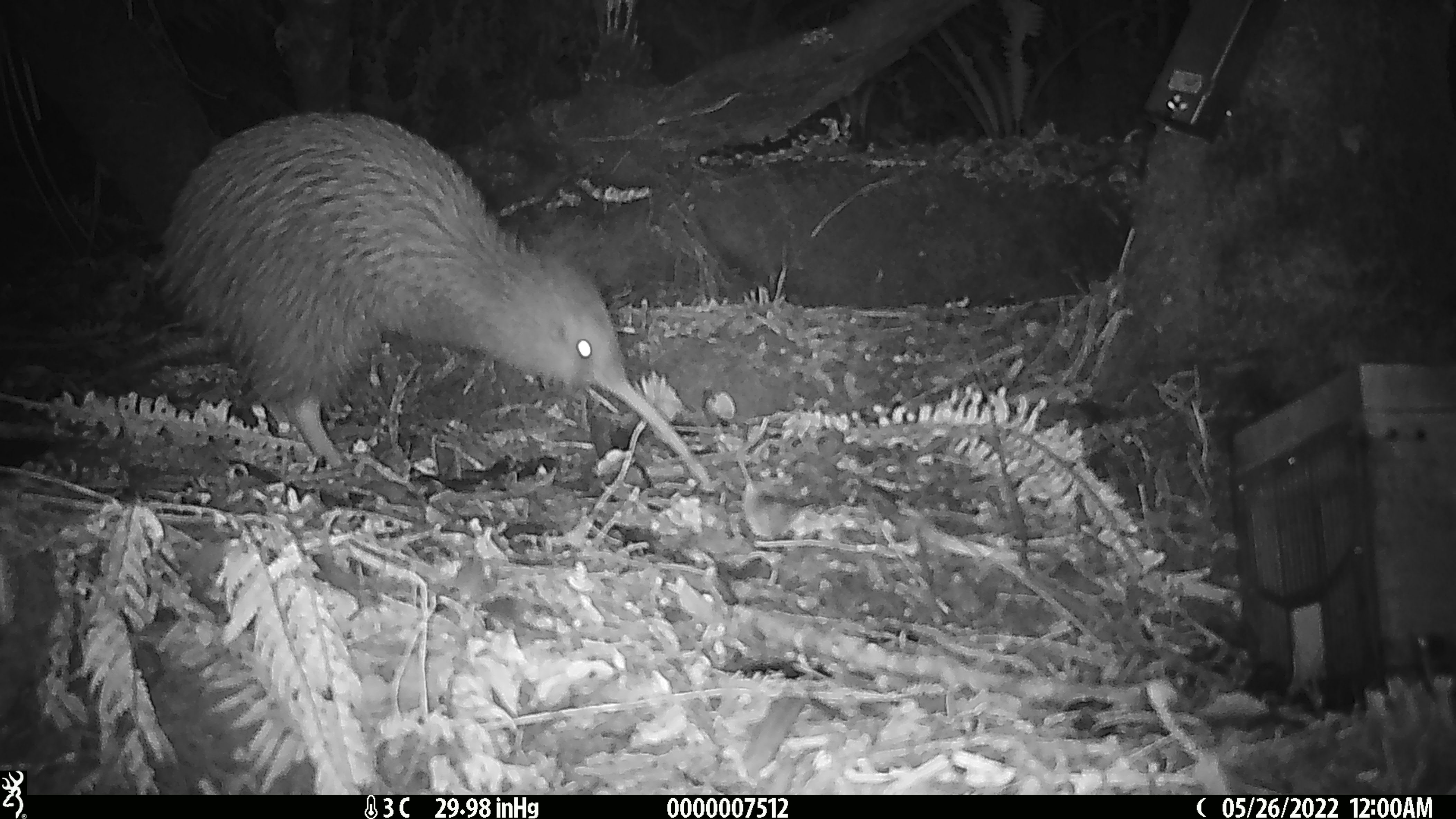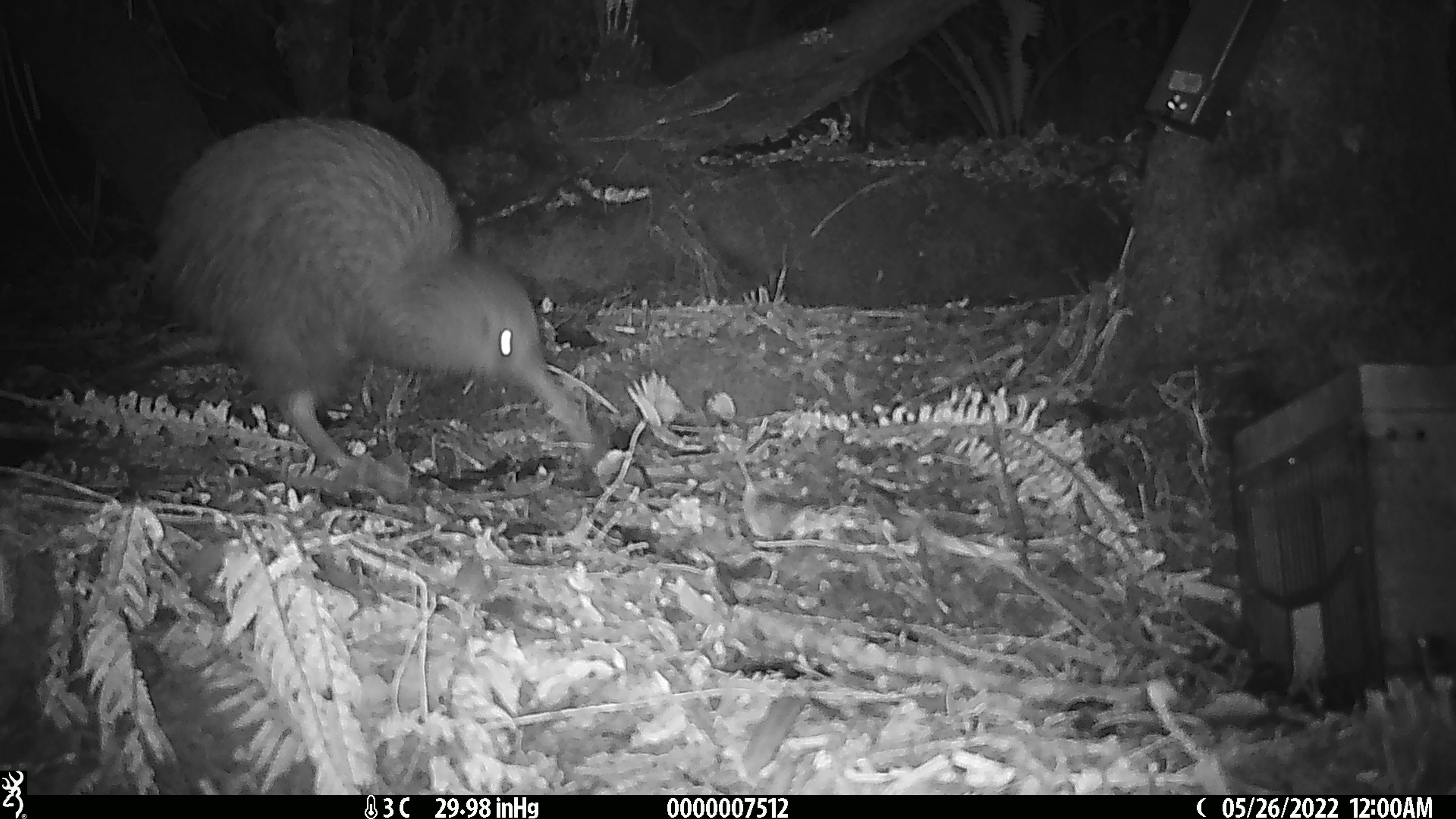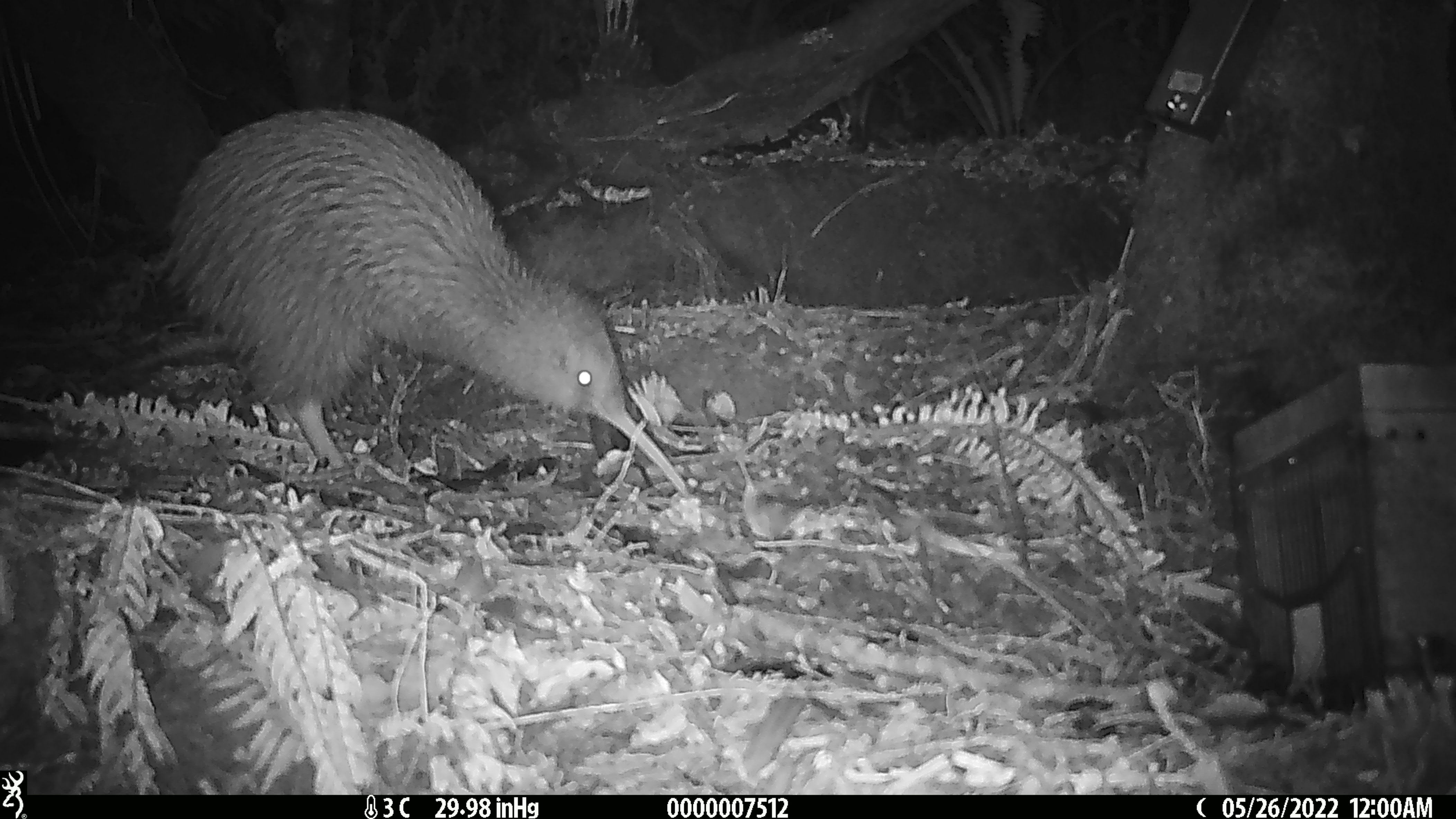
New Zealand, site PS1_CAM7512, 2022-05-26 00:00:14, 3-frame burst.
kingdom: Animalia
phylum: Chordata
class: Aves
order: Apterygiformes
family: Apterygidae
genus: Apteryx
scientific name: Apteryx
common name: kiwi